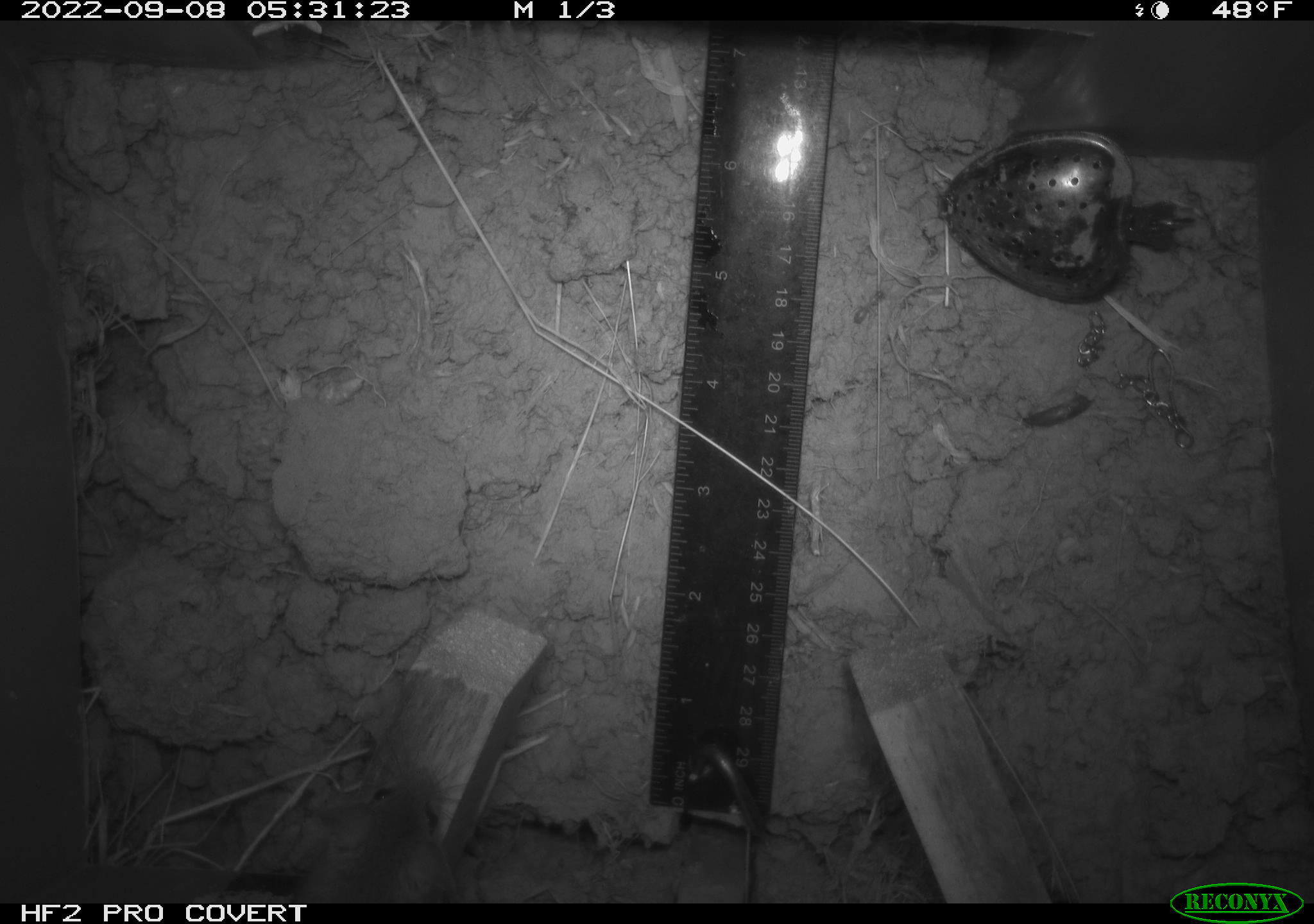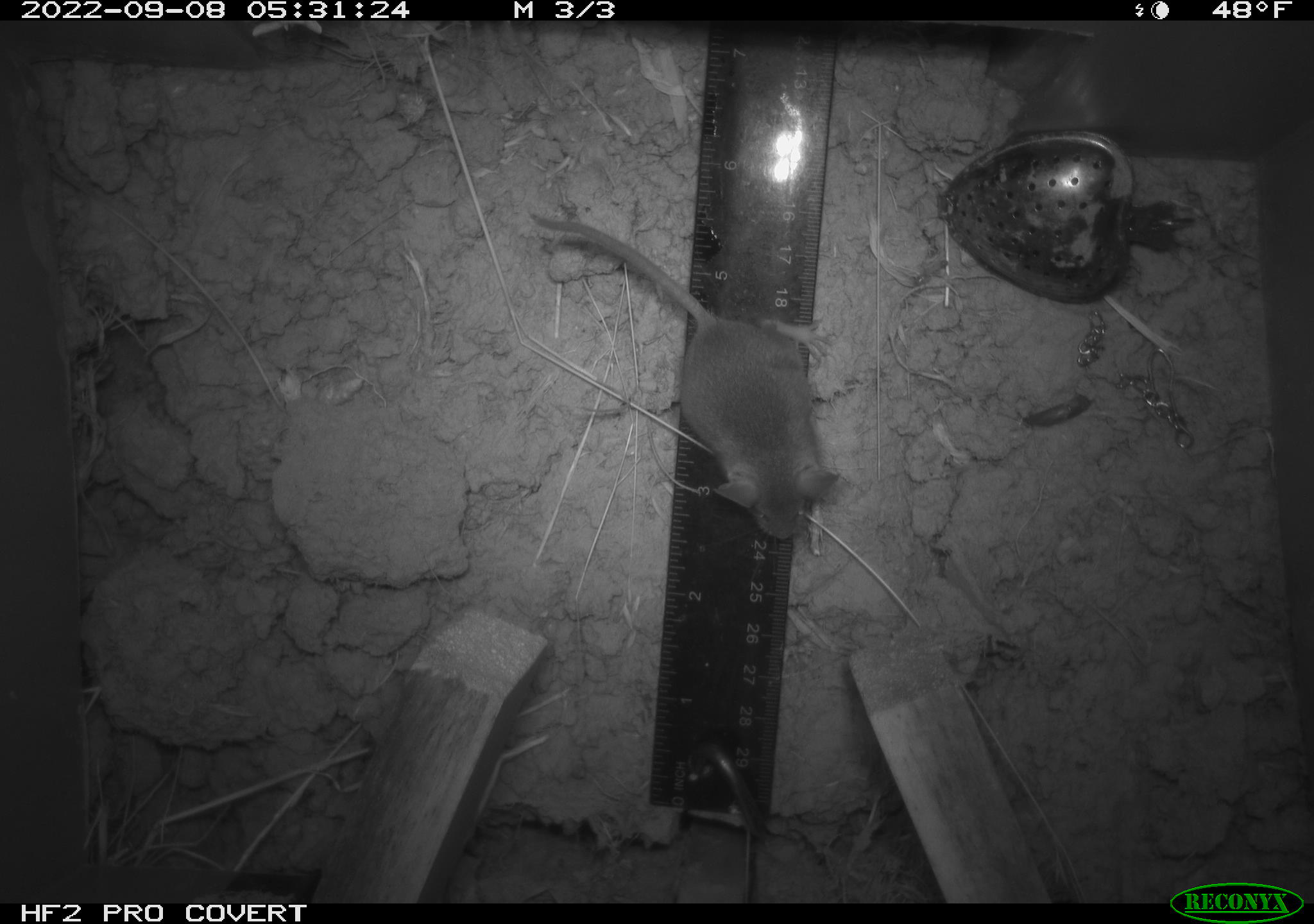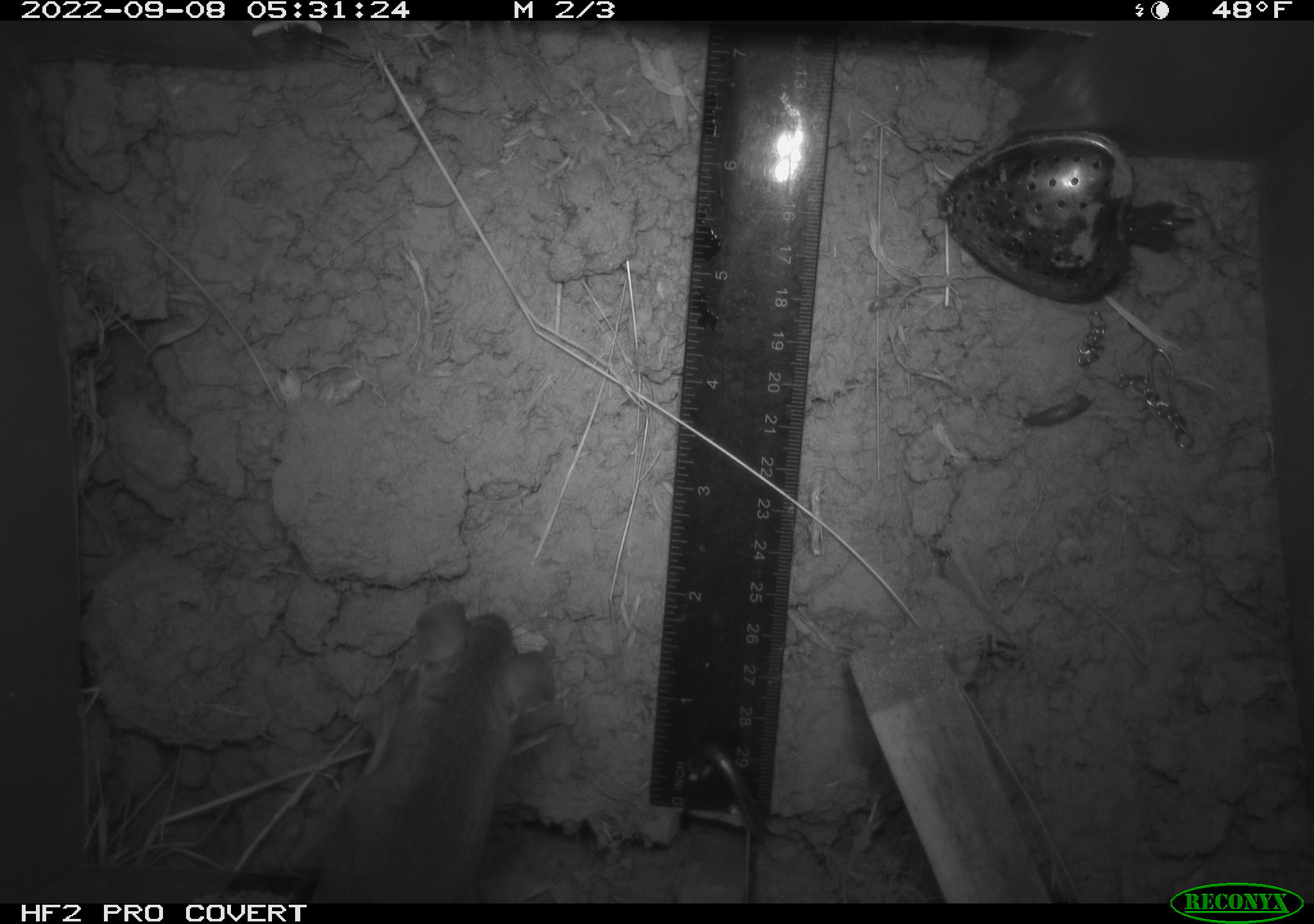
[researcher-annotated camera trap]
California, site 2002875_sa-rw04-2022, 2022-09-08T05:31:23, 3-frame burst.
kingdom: Animalia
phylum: Chordata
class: Mammalia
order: Rodentia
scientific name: Rodentia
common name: mouse species